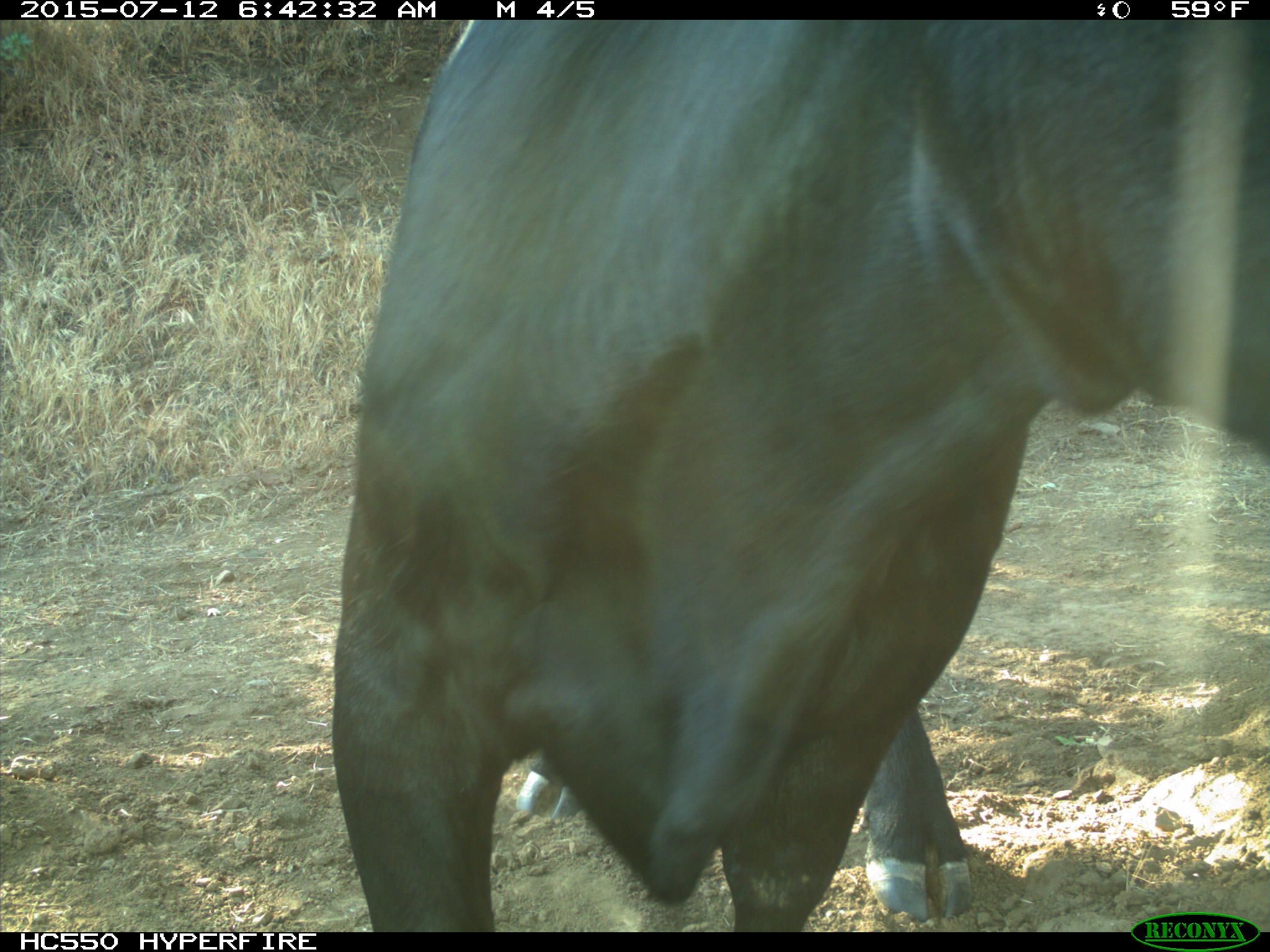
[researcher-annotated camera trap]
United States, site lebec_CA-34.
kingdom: Animalia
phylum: Chordata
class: Mammalia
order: Artiodactyla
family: Bovidae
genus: Bos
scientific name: Bos taurus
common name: domestic cow